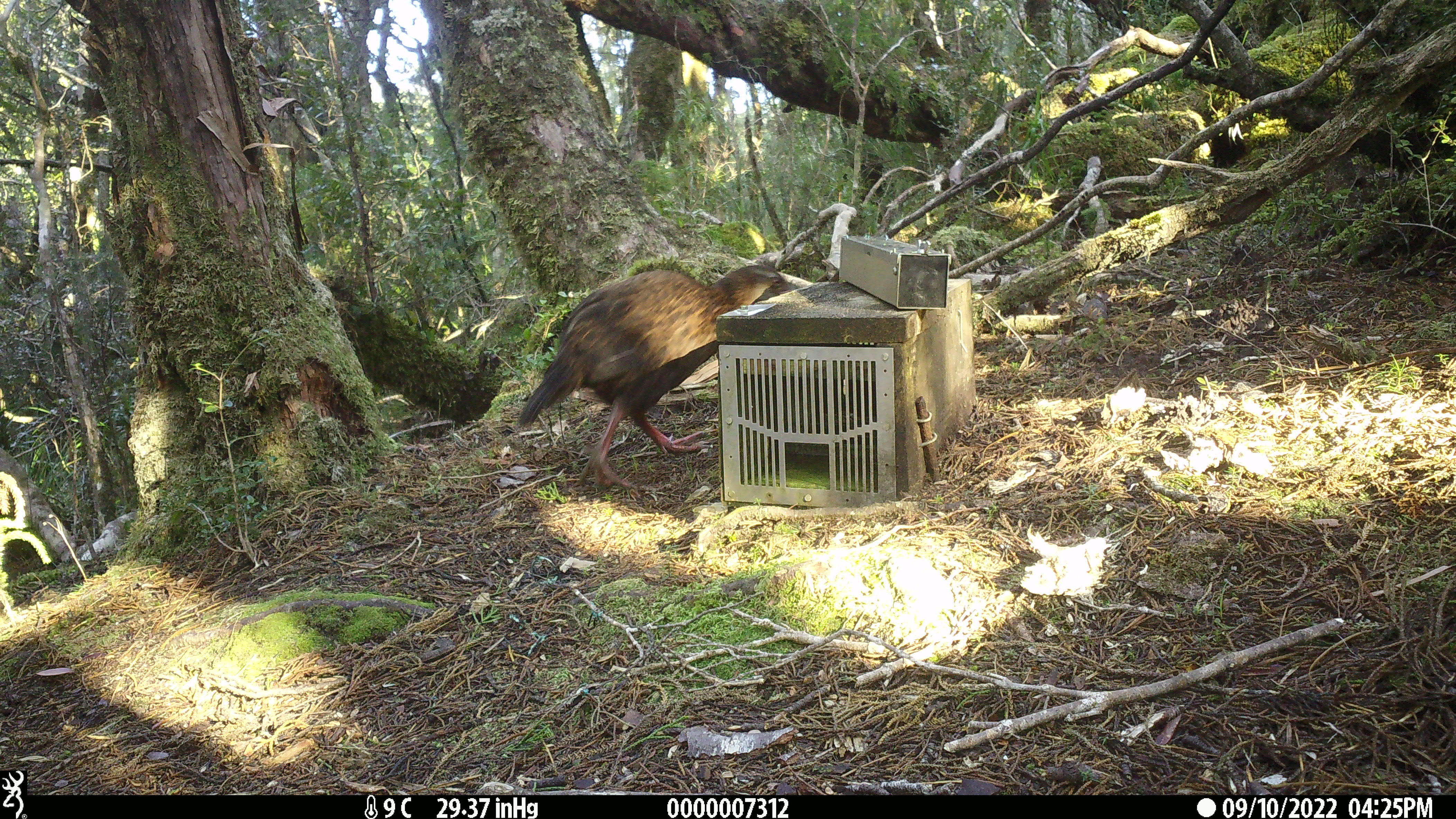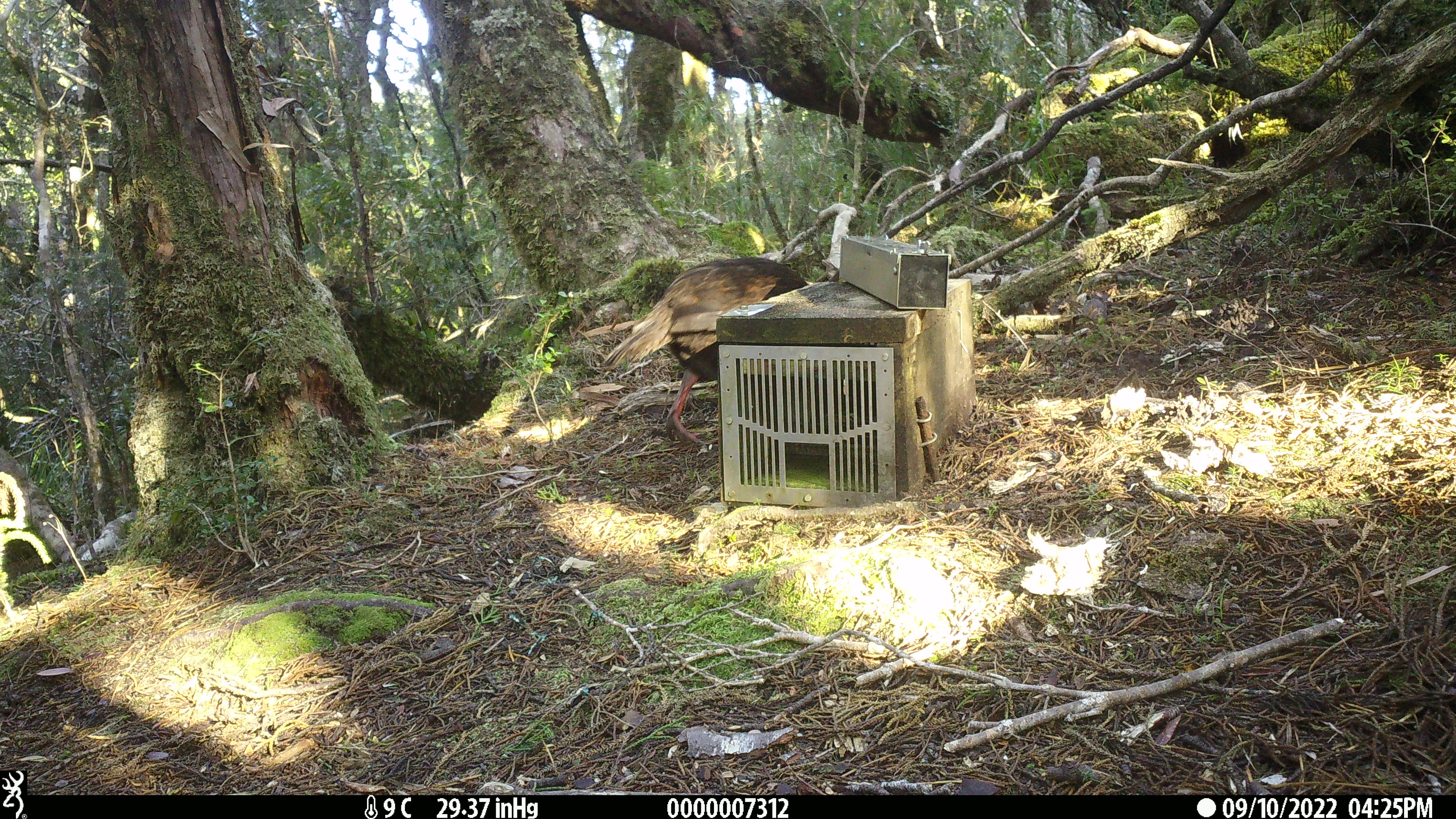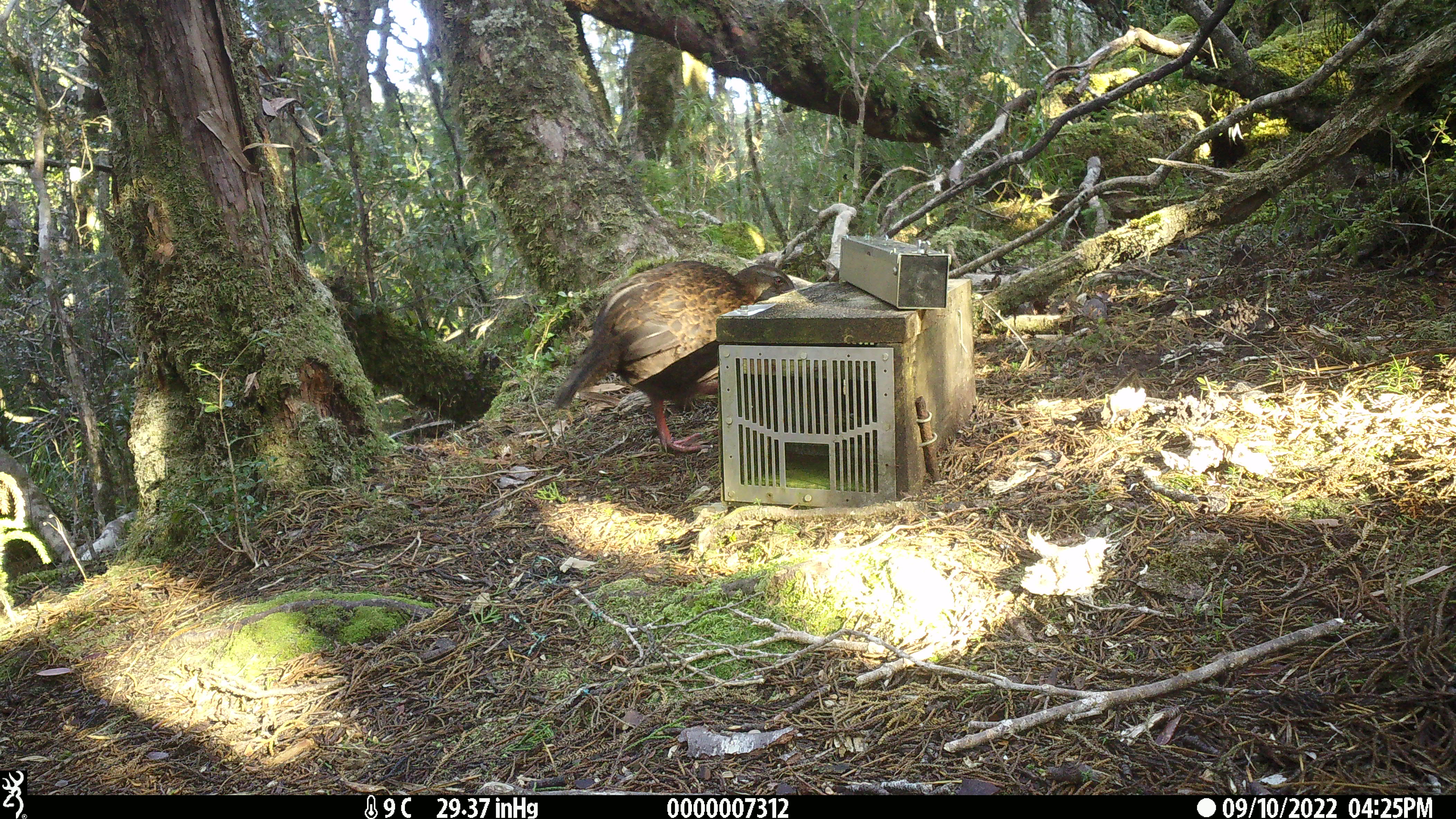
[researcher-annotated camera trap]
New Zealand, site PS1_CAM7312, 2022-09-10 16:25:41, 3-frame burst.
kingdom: Animalia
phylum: Chordata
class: Aves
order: Gruiformes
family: Rallidae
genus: Gallirallus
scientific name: Gallirallus australis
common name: weka